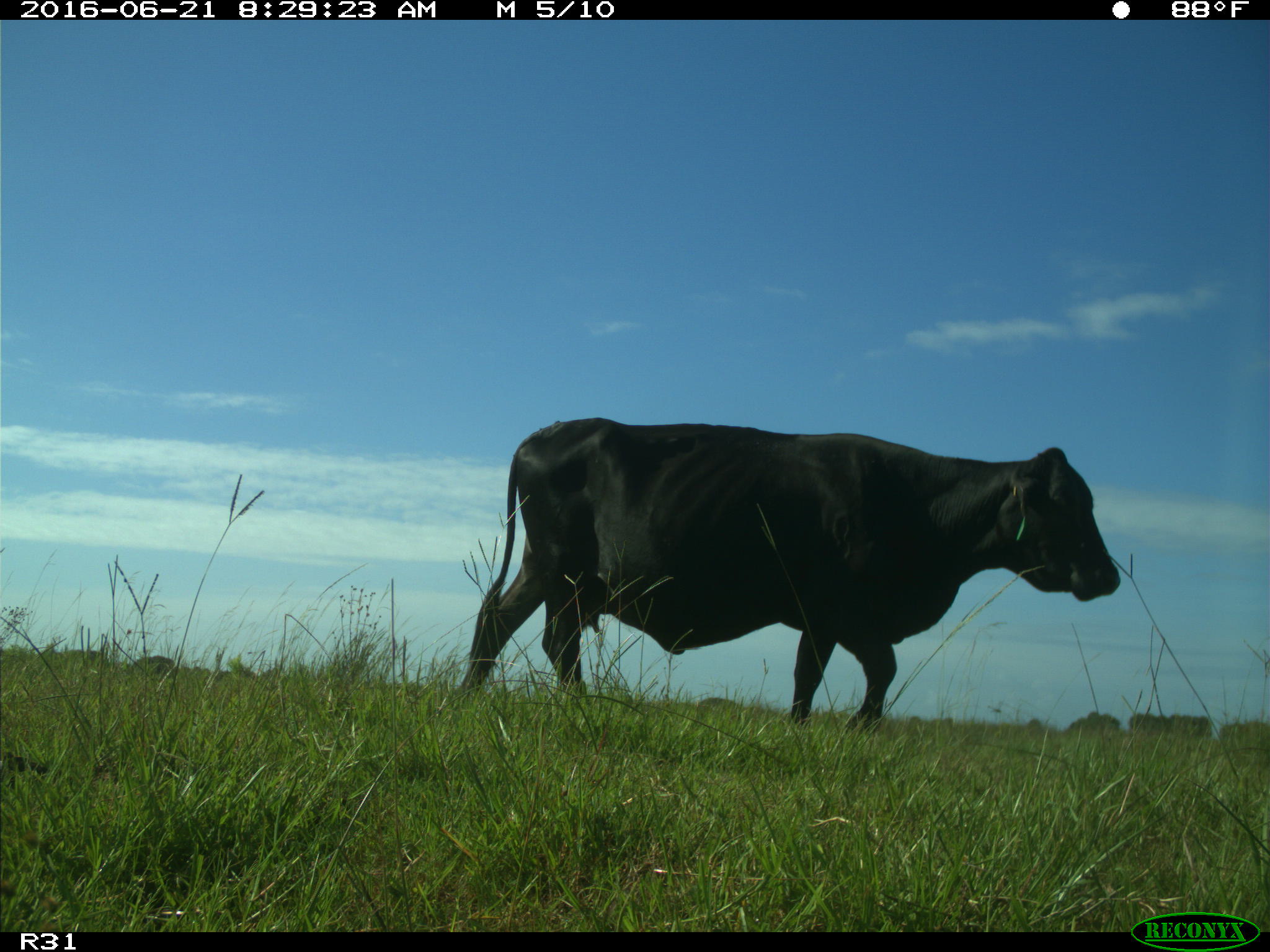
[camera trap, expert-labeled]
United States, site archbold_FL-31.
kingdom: Animalia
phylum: Chordata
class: Mammalia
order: Artiodactyla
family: Bovidae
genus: Bos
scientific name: Bos taurus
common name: domestic cow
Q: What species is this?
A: Bos taurus (domestic cow).